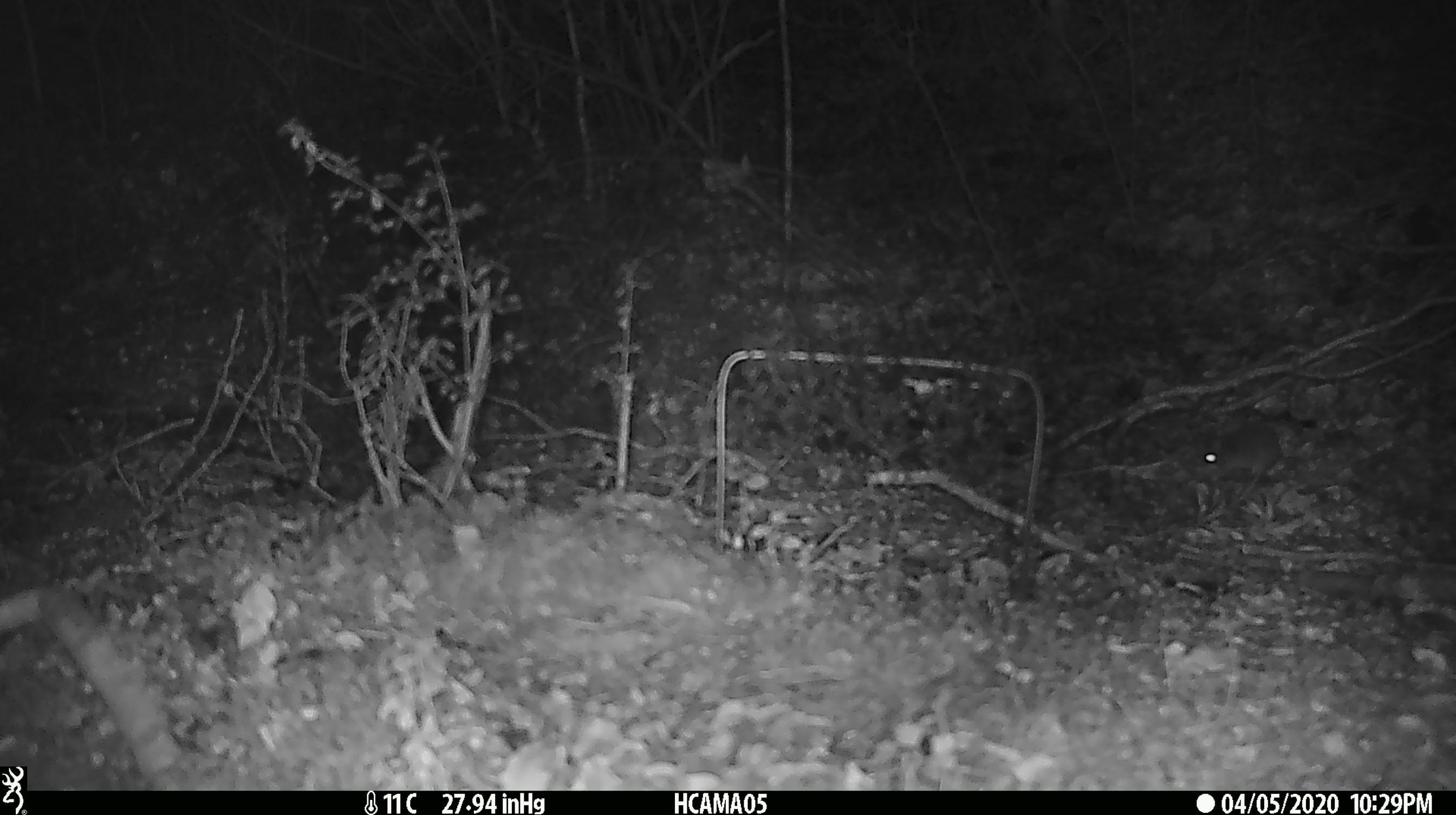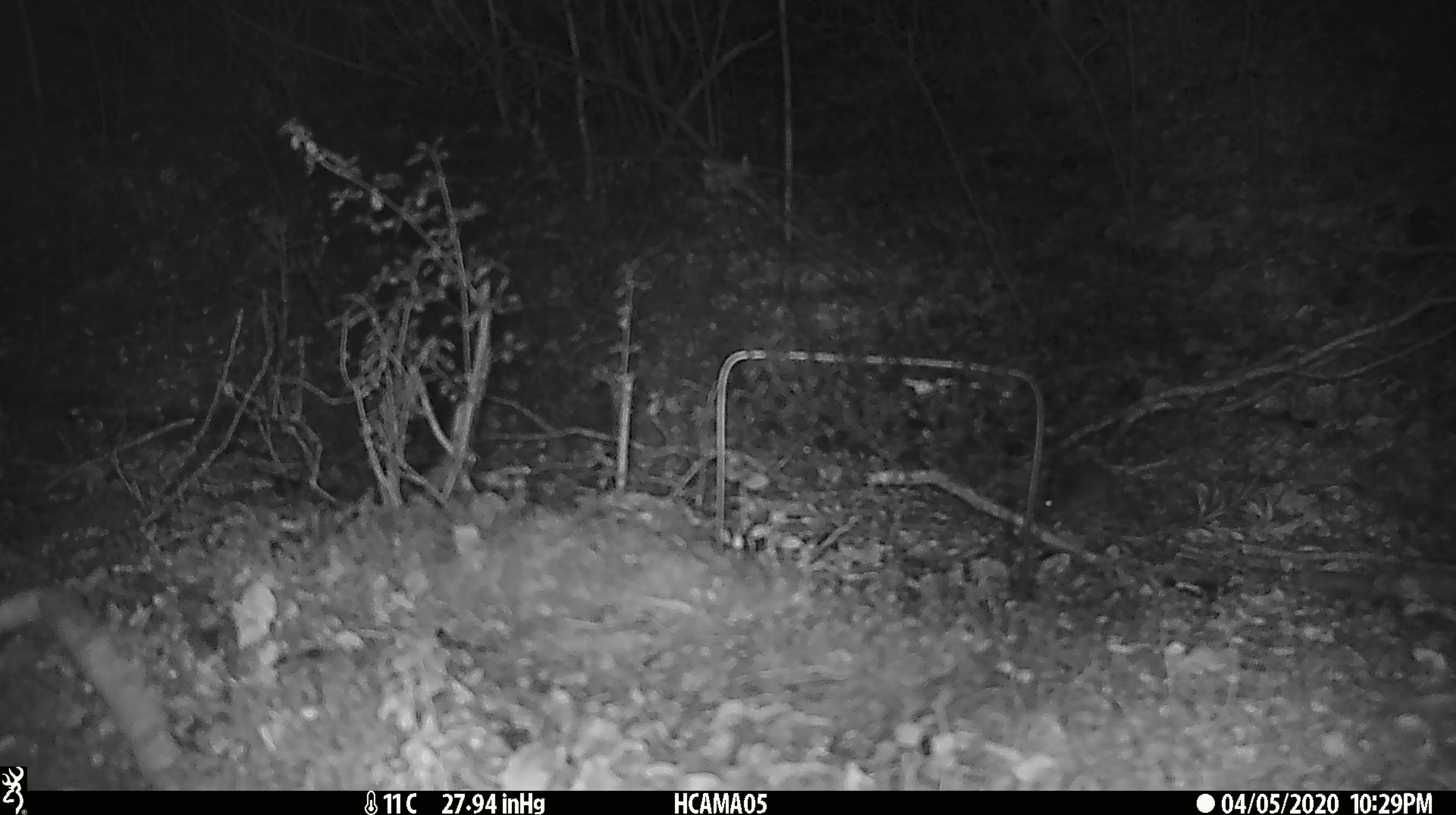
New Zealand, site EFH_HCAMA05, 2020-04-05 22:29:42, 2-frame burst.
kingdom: Animalia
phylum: Chordata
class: Mammalia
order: Rodentia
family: Muridae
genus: Mus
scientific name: Mus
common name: mouse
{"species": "mouse (Mus)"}